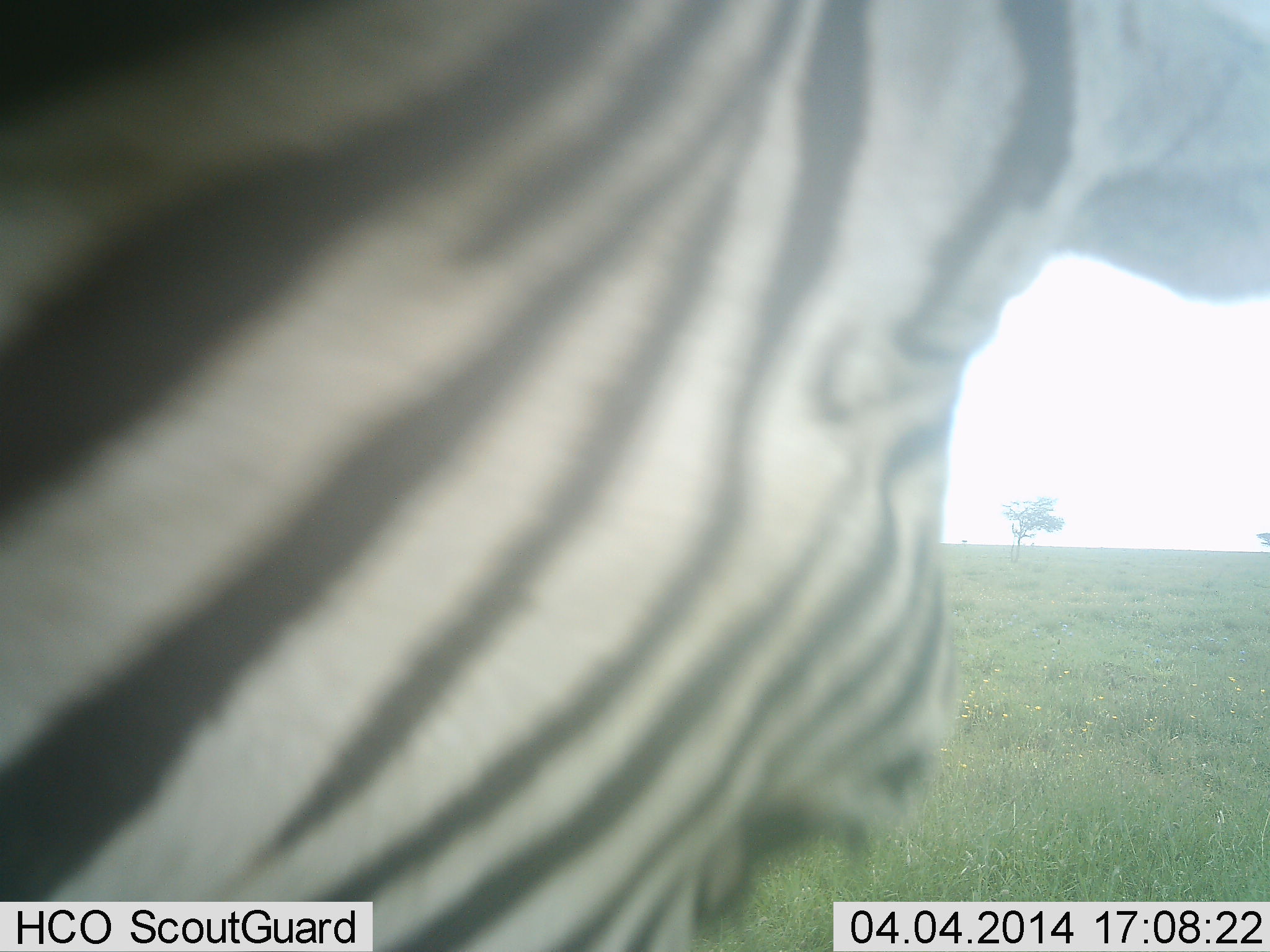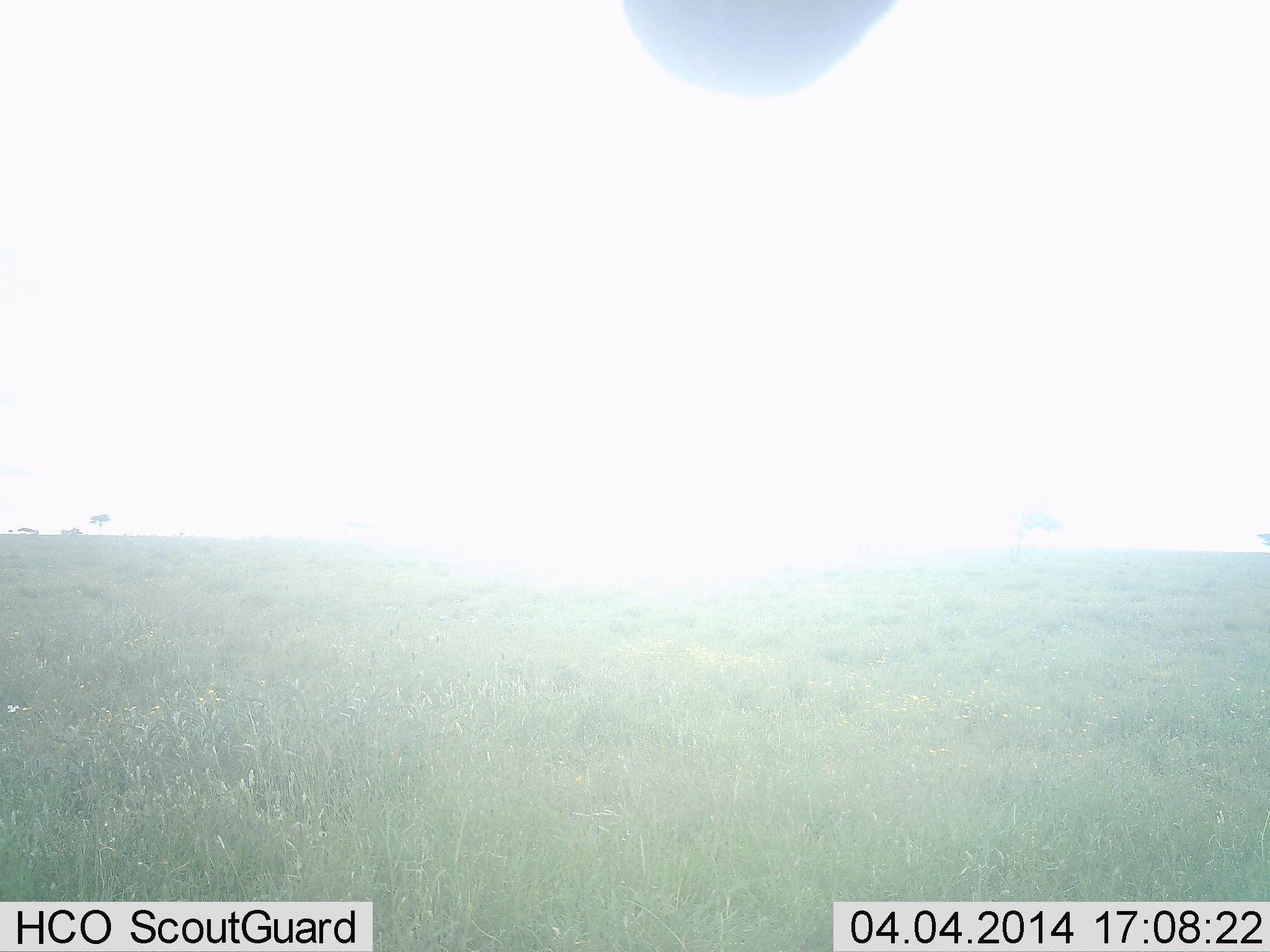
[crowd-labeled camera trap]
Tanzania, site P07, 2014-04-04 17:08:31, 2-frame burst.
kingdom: Animalia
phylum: Chordata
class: Mammalia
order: Perissodactyla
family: Equidae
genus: Equus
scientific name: Equus quagga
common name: plains zebra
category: zebra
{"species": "zebra (plains zebra) (Equus quagga)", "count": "1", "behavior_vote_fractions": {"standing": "30%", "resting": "0%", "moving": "60%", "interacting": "10%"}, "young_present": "0%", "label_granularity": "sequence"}